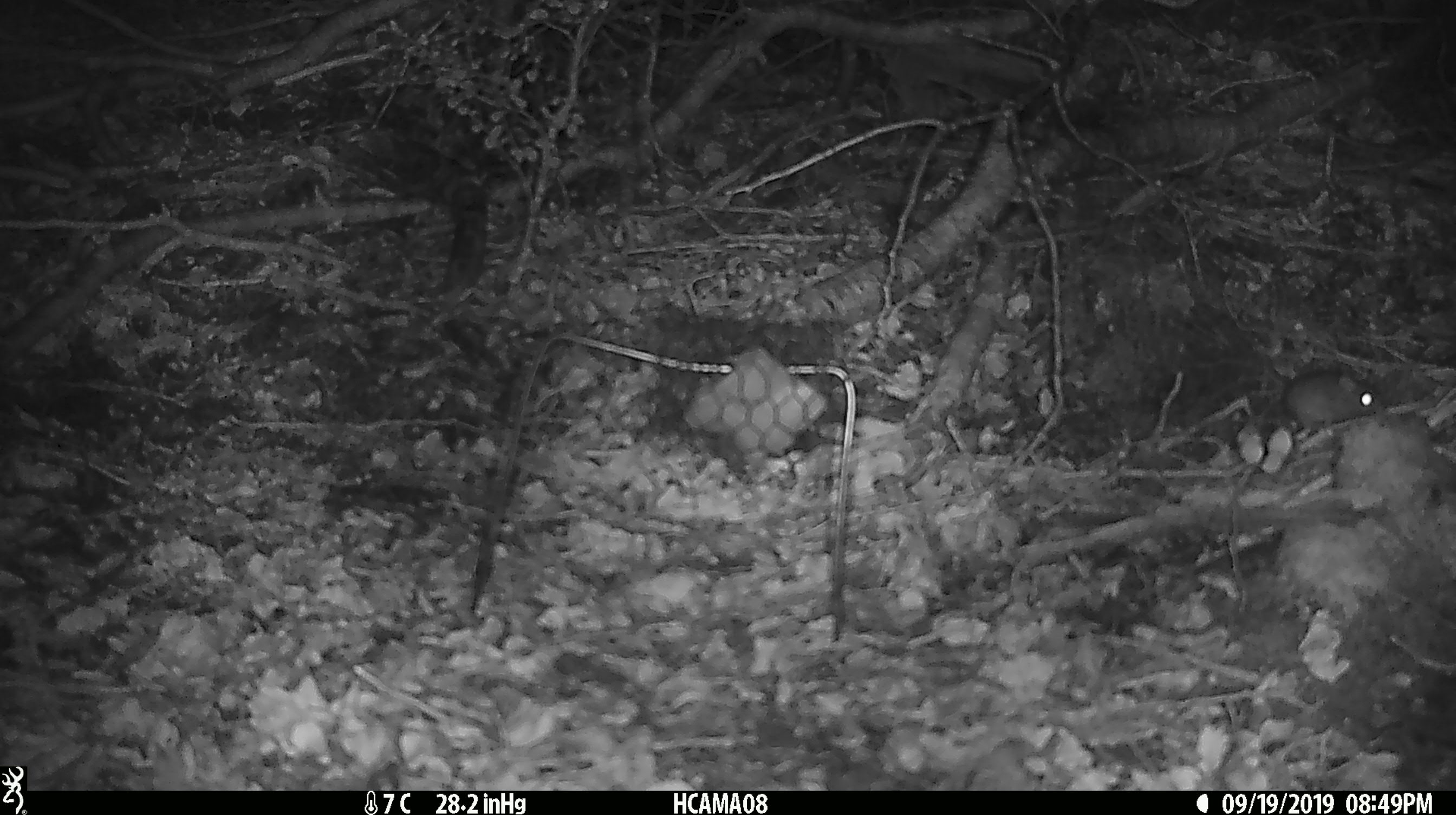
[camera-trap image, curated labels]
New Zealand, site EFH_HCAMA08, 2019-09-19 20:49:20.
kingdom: Animalia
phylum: Chordata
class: Mammalia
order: Rodentia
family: Muridae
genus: Mus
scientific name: Mus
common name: mouse